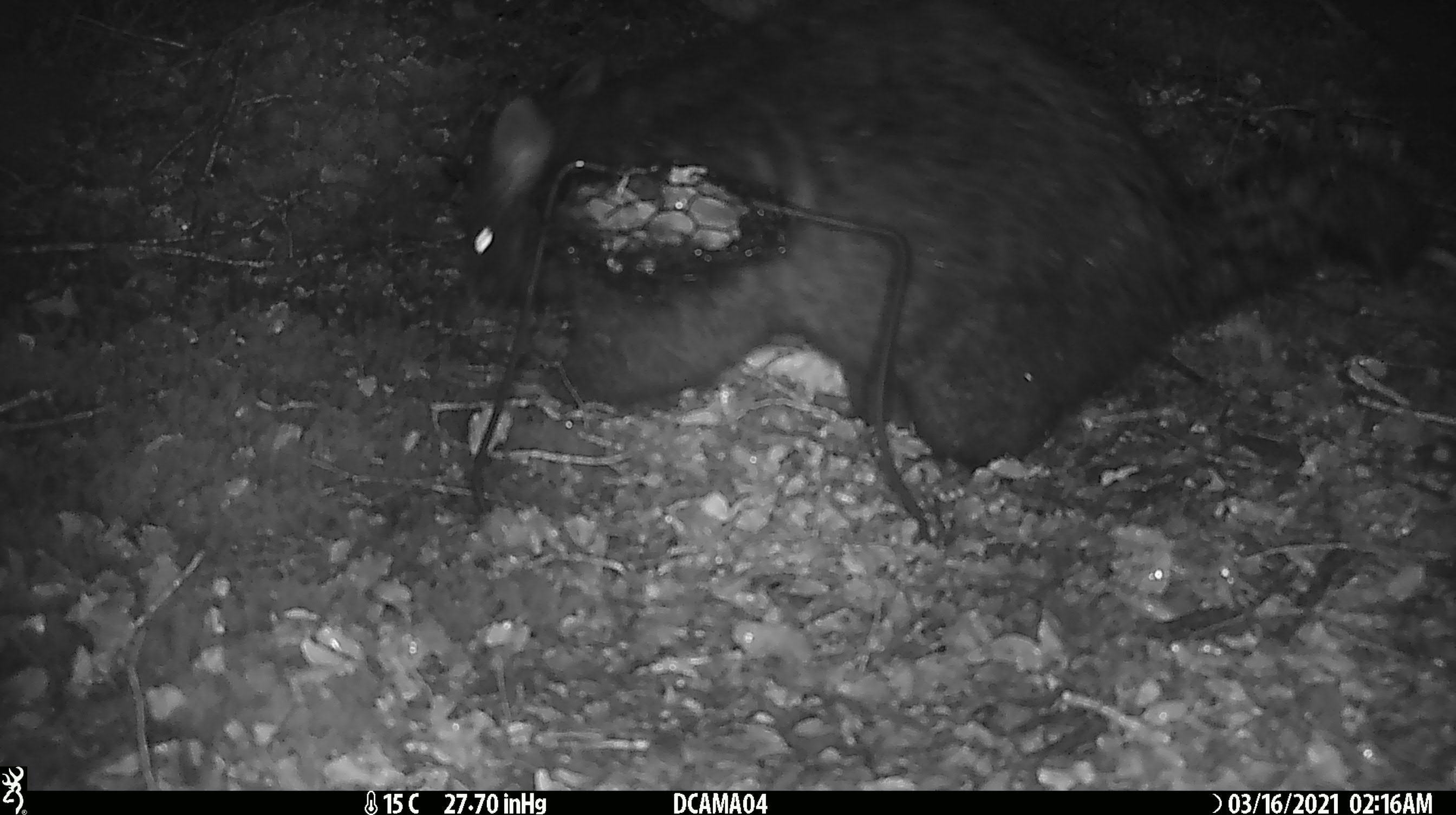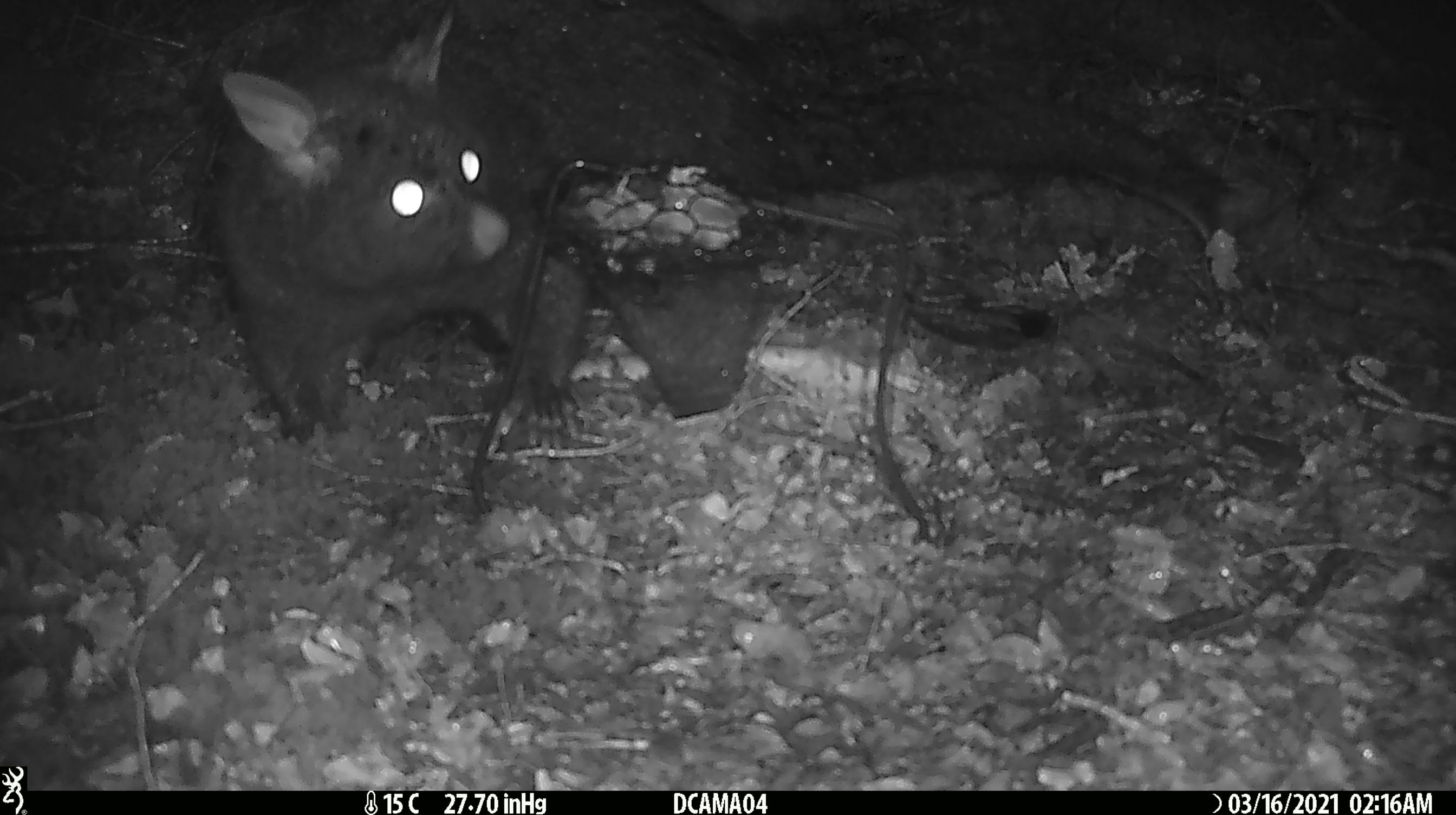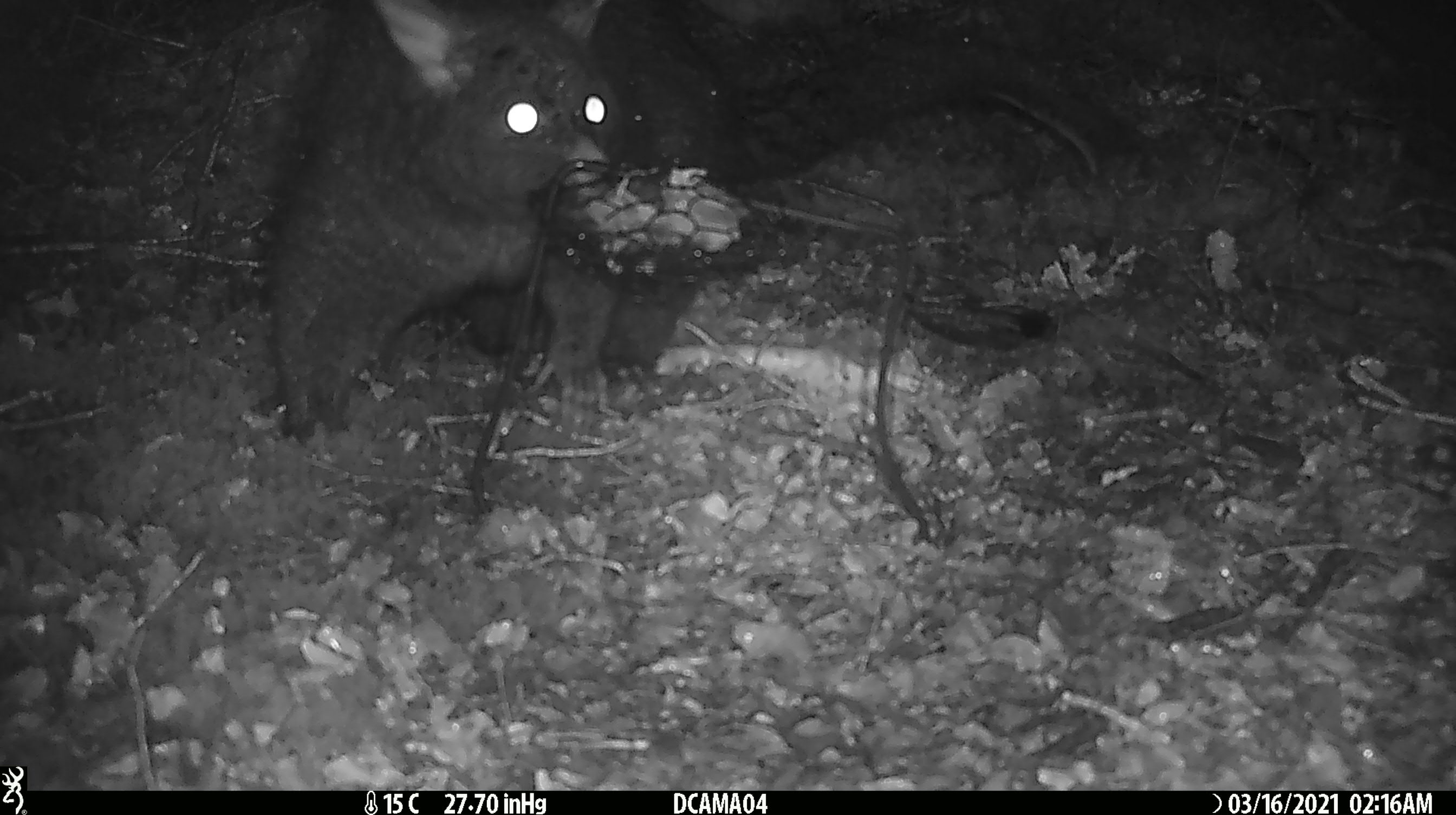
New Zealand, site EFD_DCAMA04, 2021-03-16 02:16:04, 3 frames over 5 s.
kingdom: Animalia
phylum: Chordata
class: Mammalia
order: Diprotodontia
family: Phalangeridae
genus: Trichosurus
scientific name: Trichosurus vulpecula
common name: common brushtail possum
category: possum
Possum (common brushtail possum) (Trichosurus vulpecula).